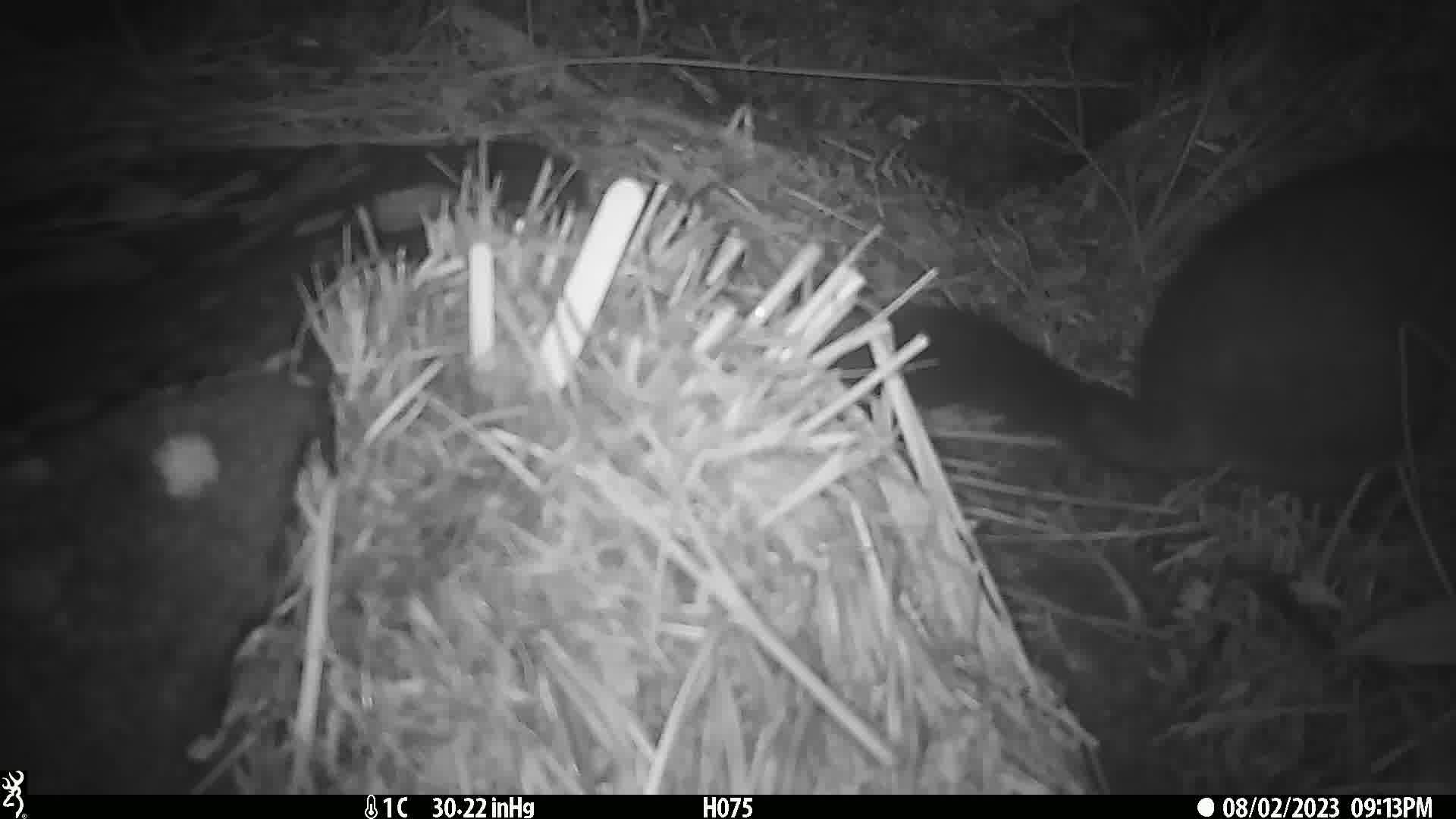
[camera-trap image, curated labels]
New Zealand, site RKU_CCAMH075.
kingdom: Animalia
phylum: Chordata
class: Mammalia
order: Diprotodontia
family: Phalangeridae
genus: Trichosurus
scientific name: Trichosurus vulpecula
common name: common brushtail possum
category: possum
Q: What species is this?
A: Possum (common brushtail possum) (Trichosurus vulpecula).